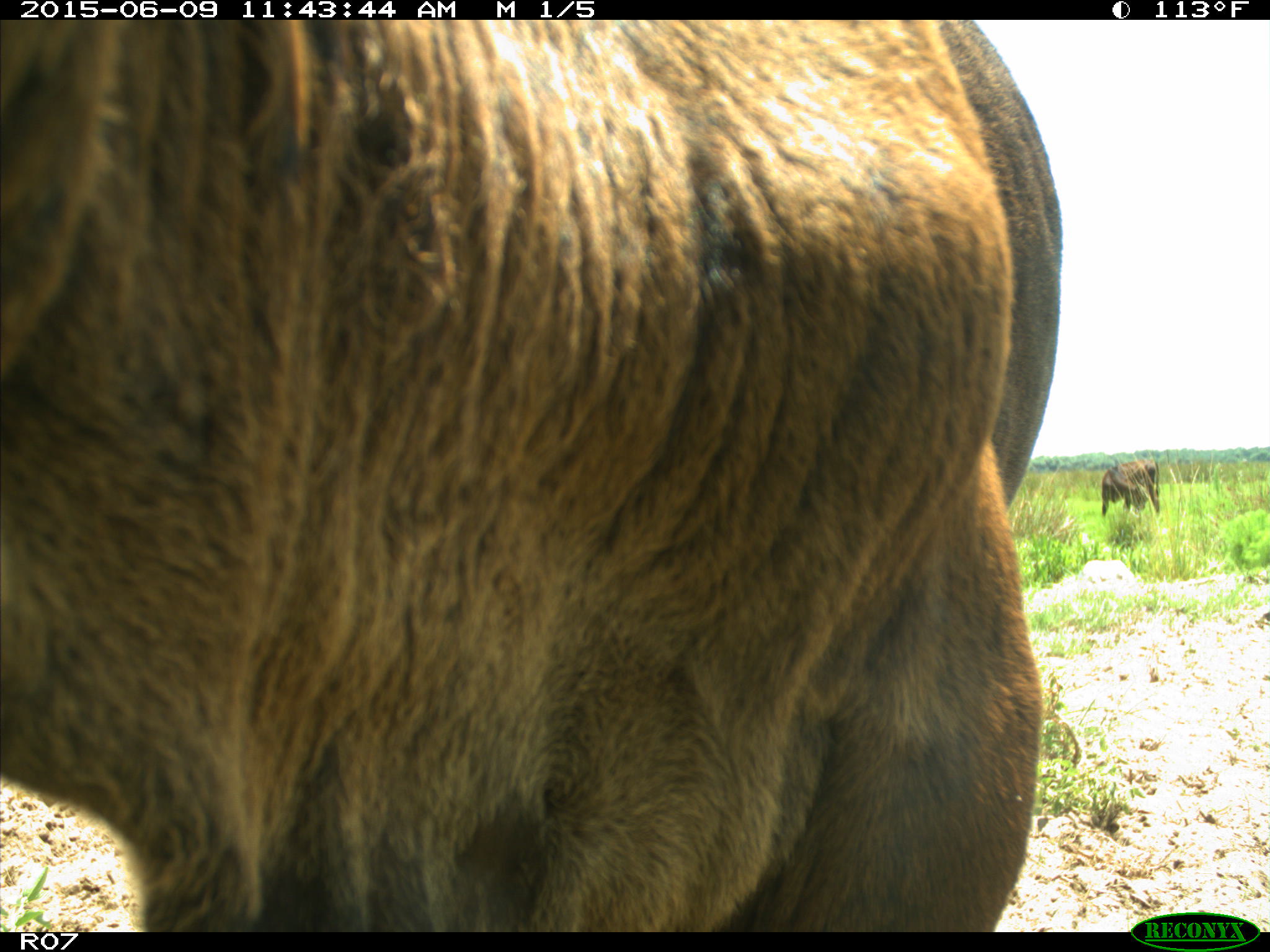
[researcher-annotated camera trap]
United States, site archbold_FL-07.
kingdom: Animalia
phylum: Chordata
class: Mammalia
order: Artiodactyla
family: Bovidae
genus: Bos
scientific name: Bos taurus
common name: domestic cow